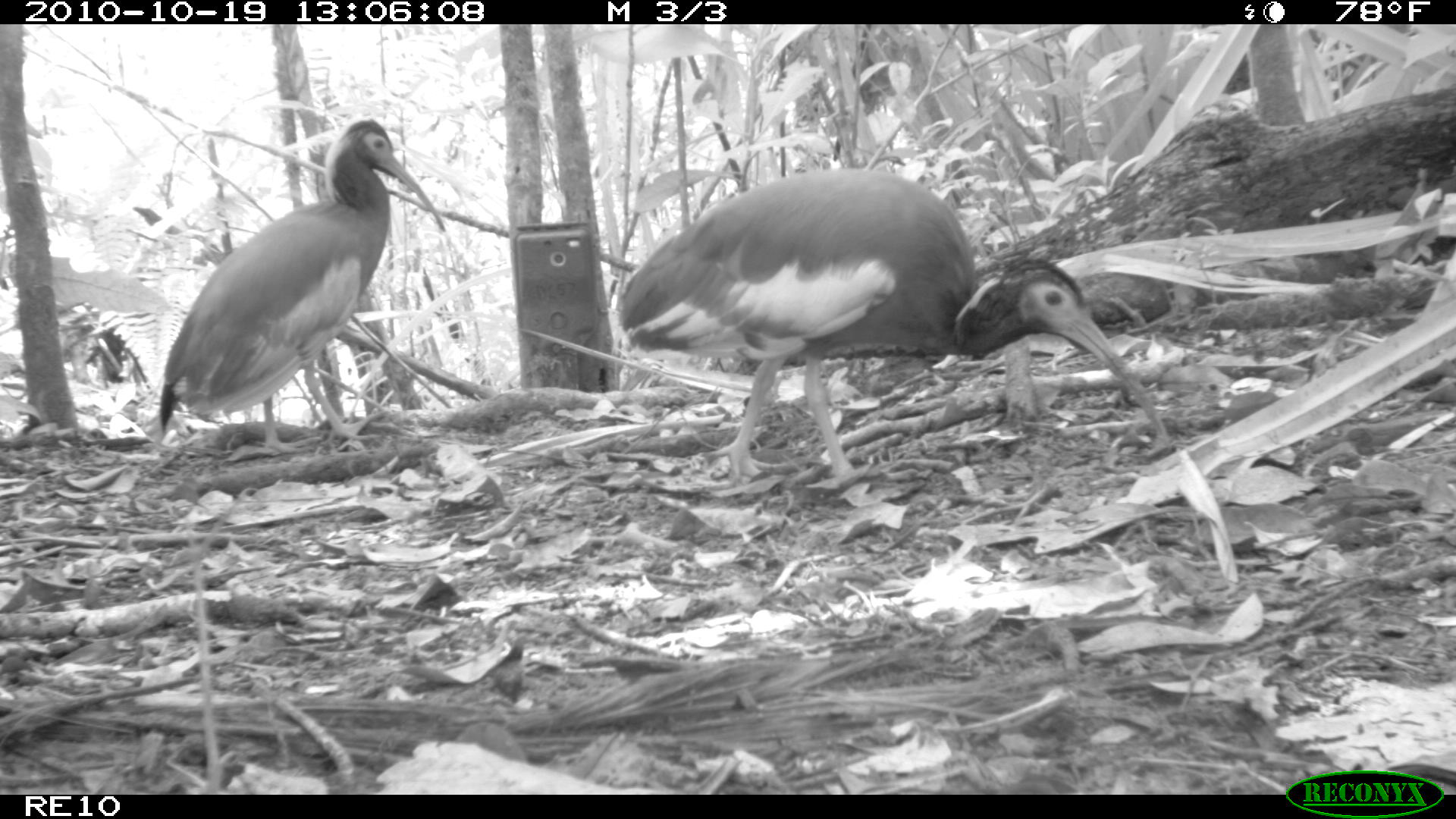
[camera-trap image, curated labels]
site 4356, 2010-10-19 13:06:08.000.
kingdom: Animalia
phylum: Chordata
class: Aves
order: Pelecaniformes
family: Threskiornithidae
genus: Lophotibis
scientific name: Lophotibis cristata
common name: madagascan ibis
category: lophotibis cristataa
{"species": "lophotibis cristataa (madagascan ibis) (Lophotibis cristata)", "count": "1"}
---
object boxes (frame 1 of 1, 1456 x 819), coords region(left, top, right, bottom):
lophotibis cristataa: region(611, 164, 1174, 494); region(156, 115, 449, 457)